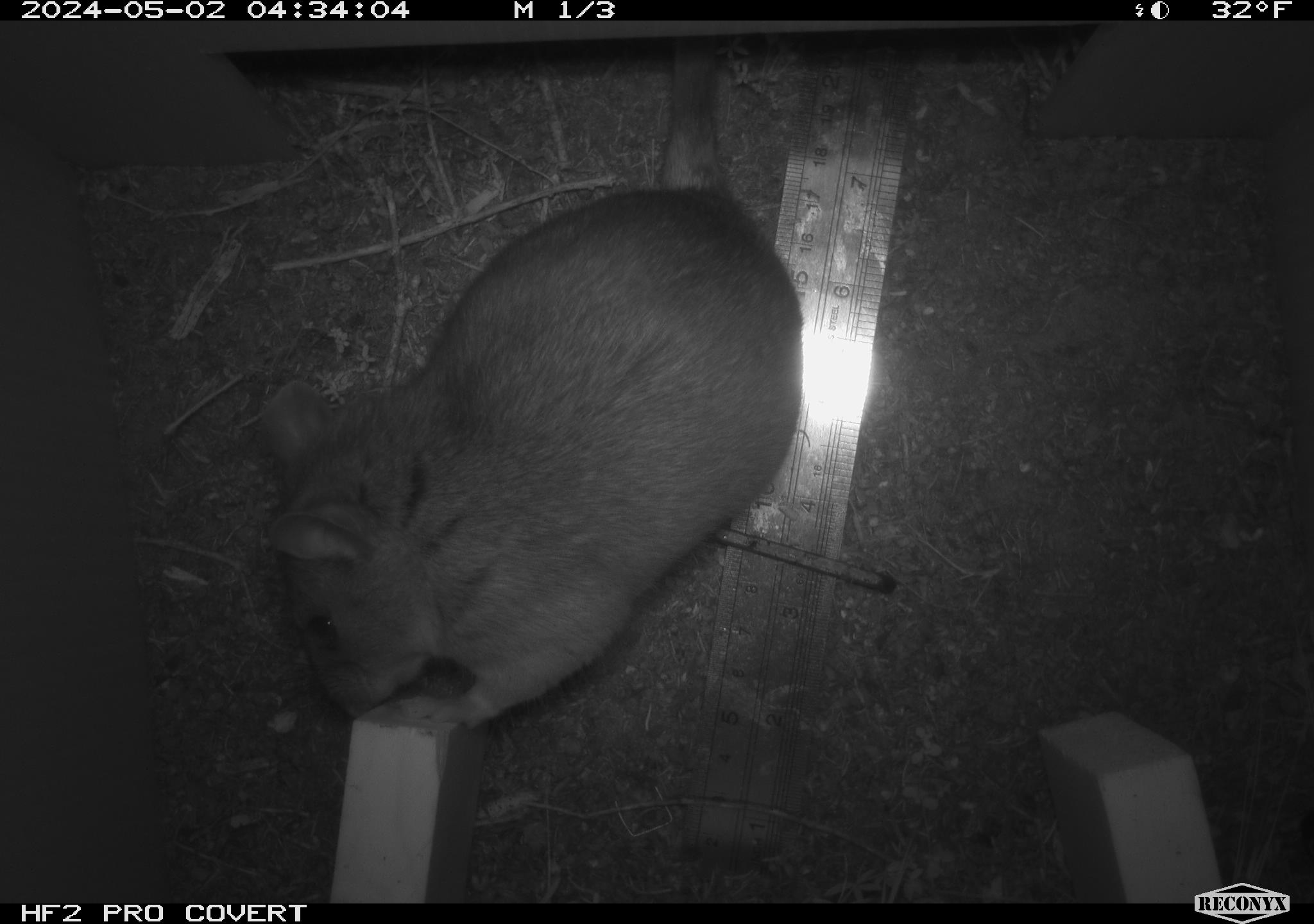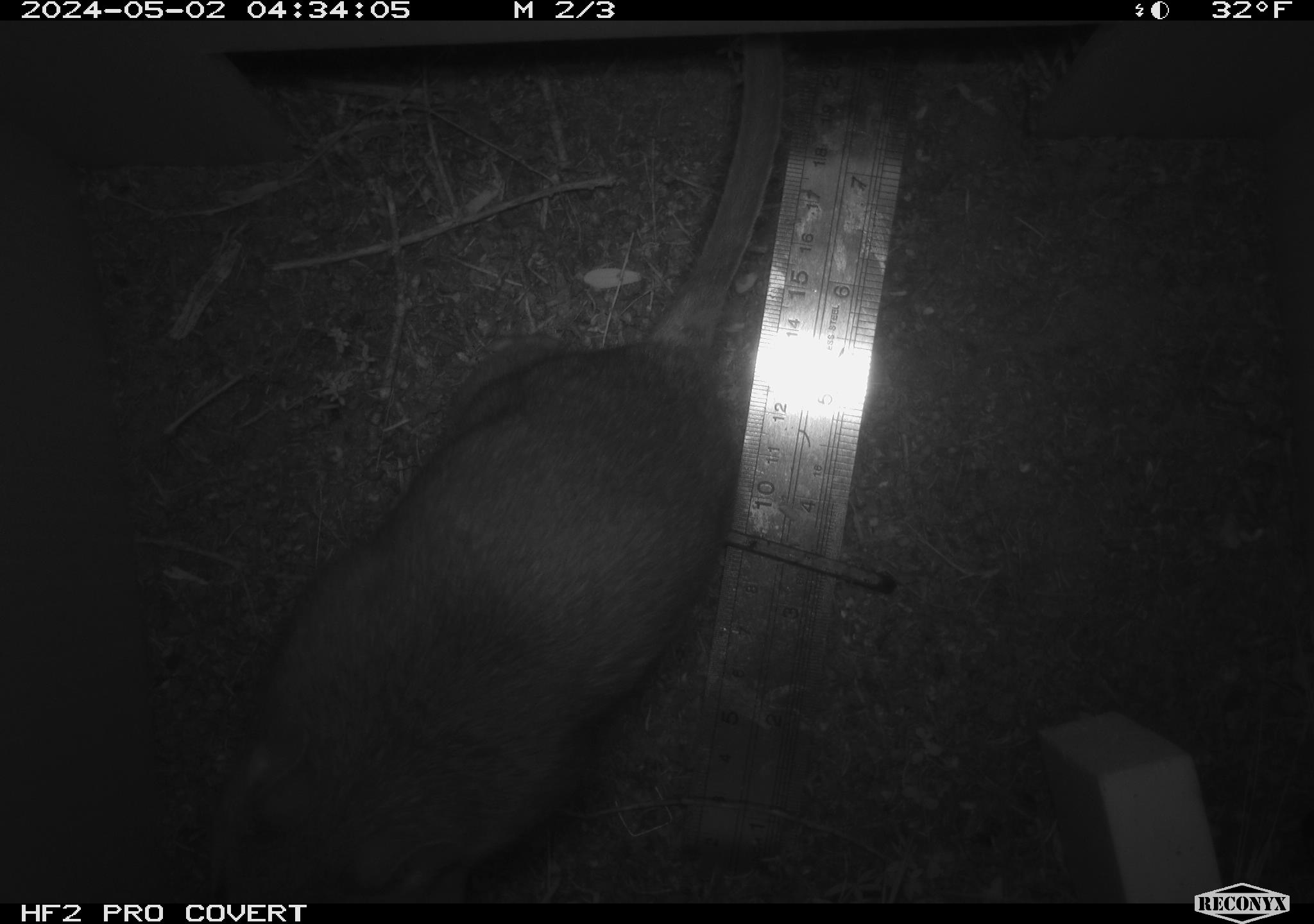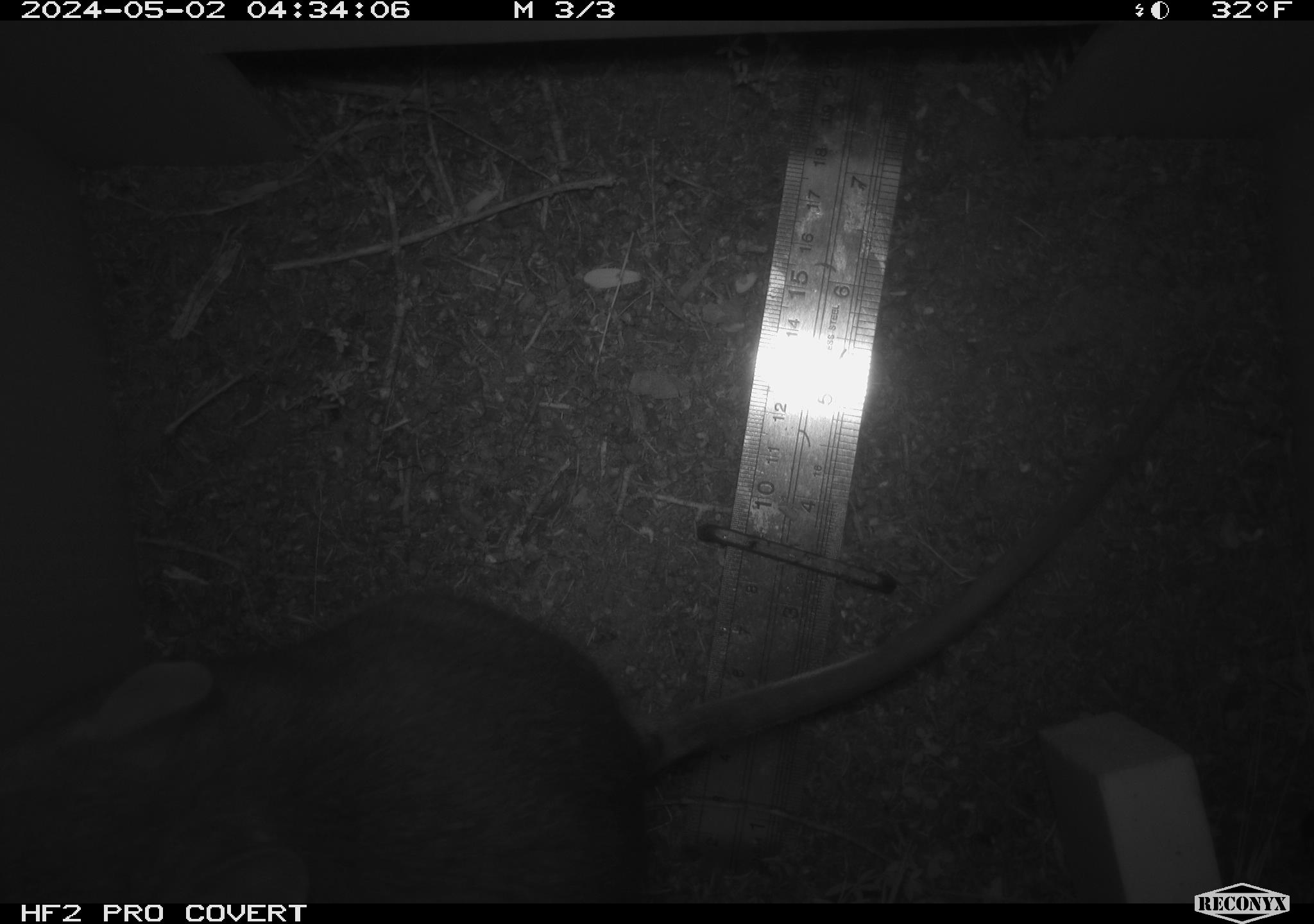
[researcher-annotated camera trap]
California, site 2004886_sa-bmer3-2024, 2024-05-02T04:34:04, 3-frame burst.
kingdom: Animalia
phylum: Chordata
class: Mammalia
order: Rodentia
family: Muridae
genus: Rattus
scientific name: Rattus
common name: rat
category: rattus species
Rattus species (rat) (Rattus).